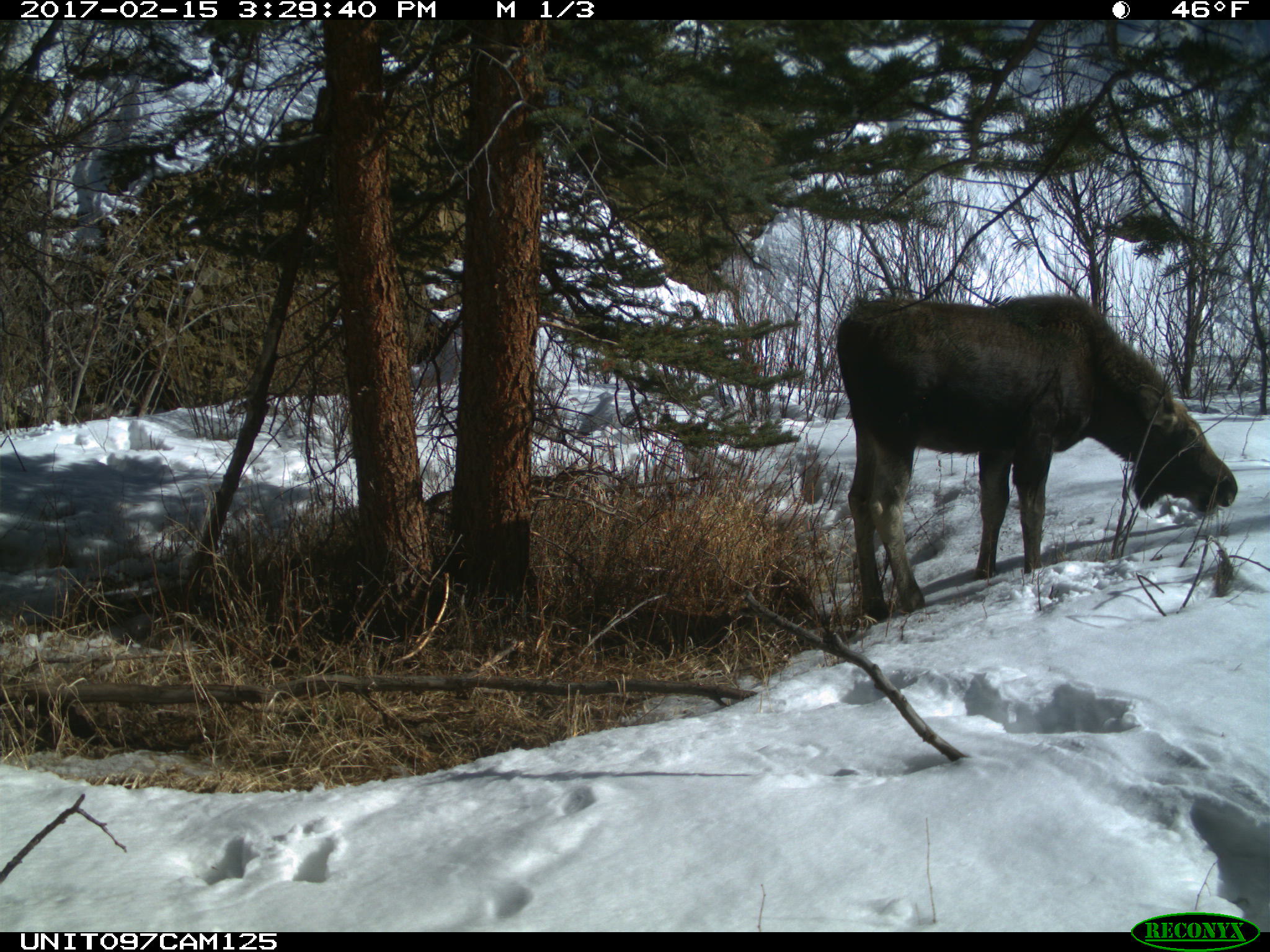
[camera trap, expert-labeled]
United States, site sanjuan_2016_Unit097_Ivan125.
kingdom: Animalia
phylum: Chordata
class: Mammalia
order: Artiodactyla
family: Cervidae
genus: Alces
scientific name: Alces alces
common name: moose